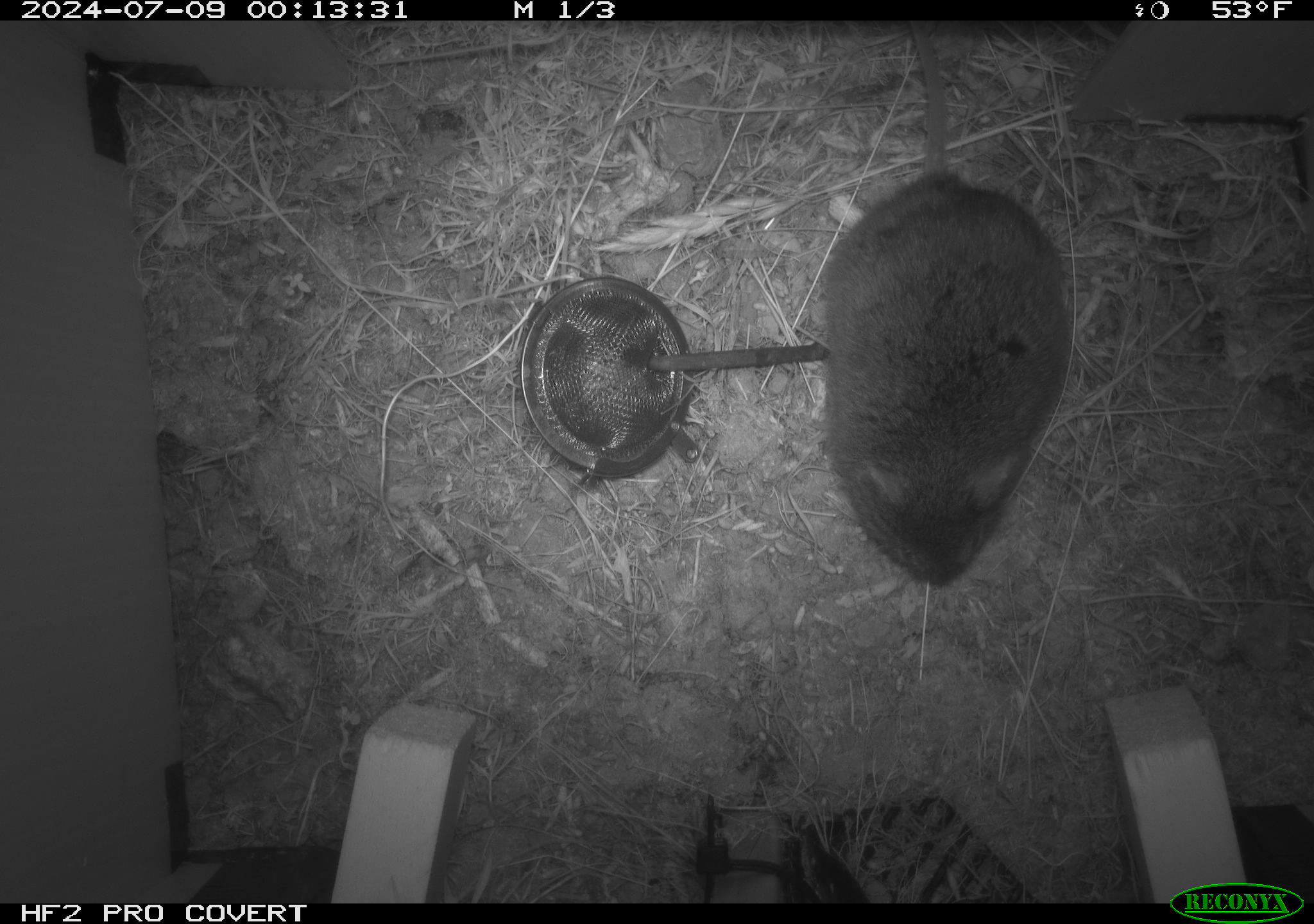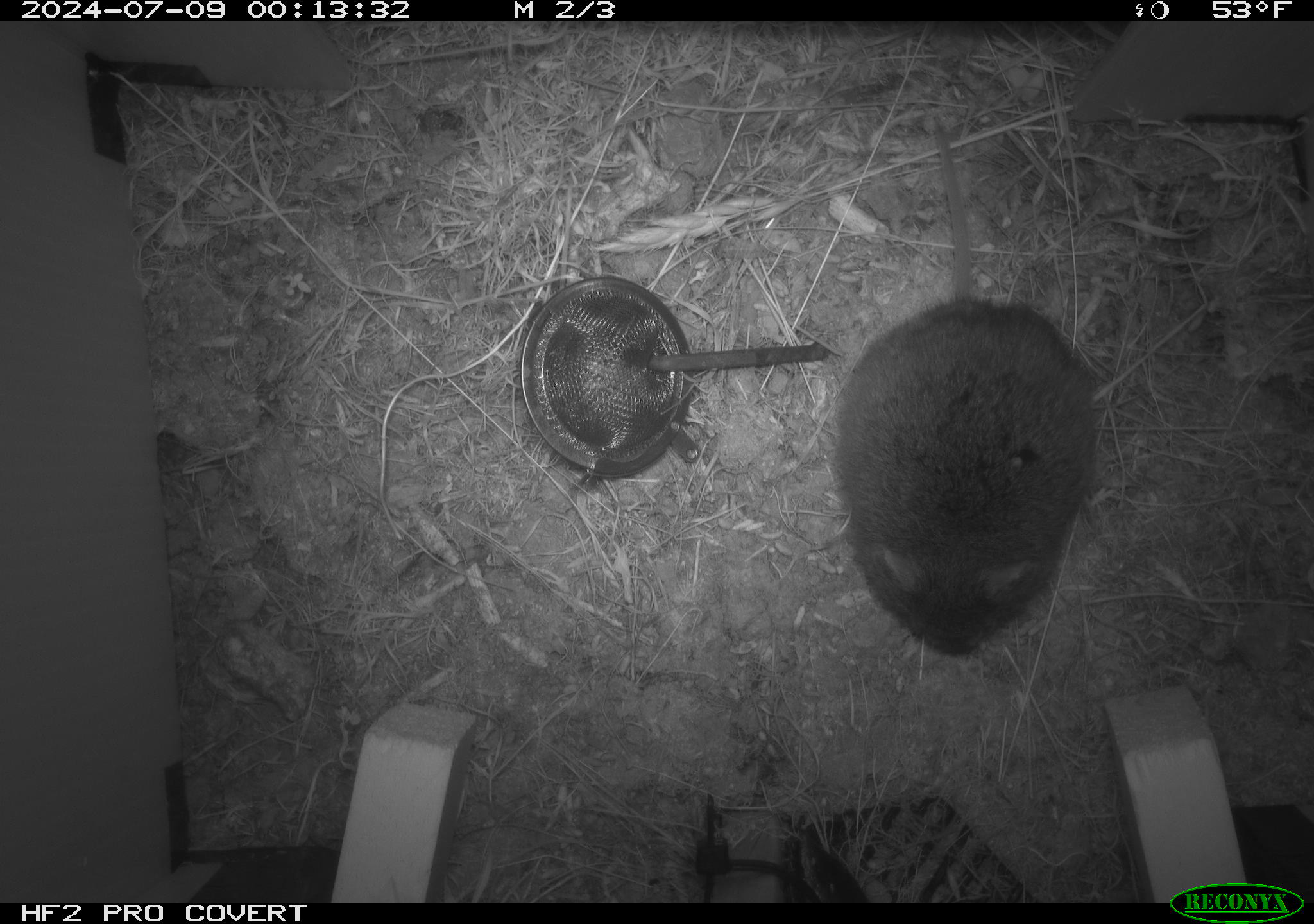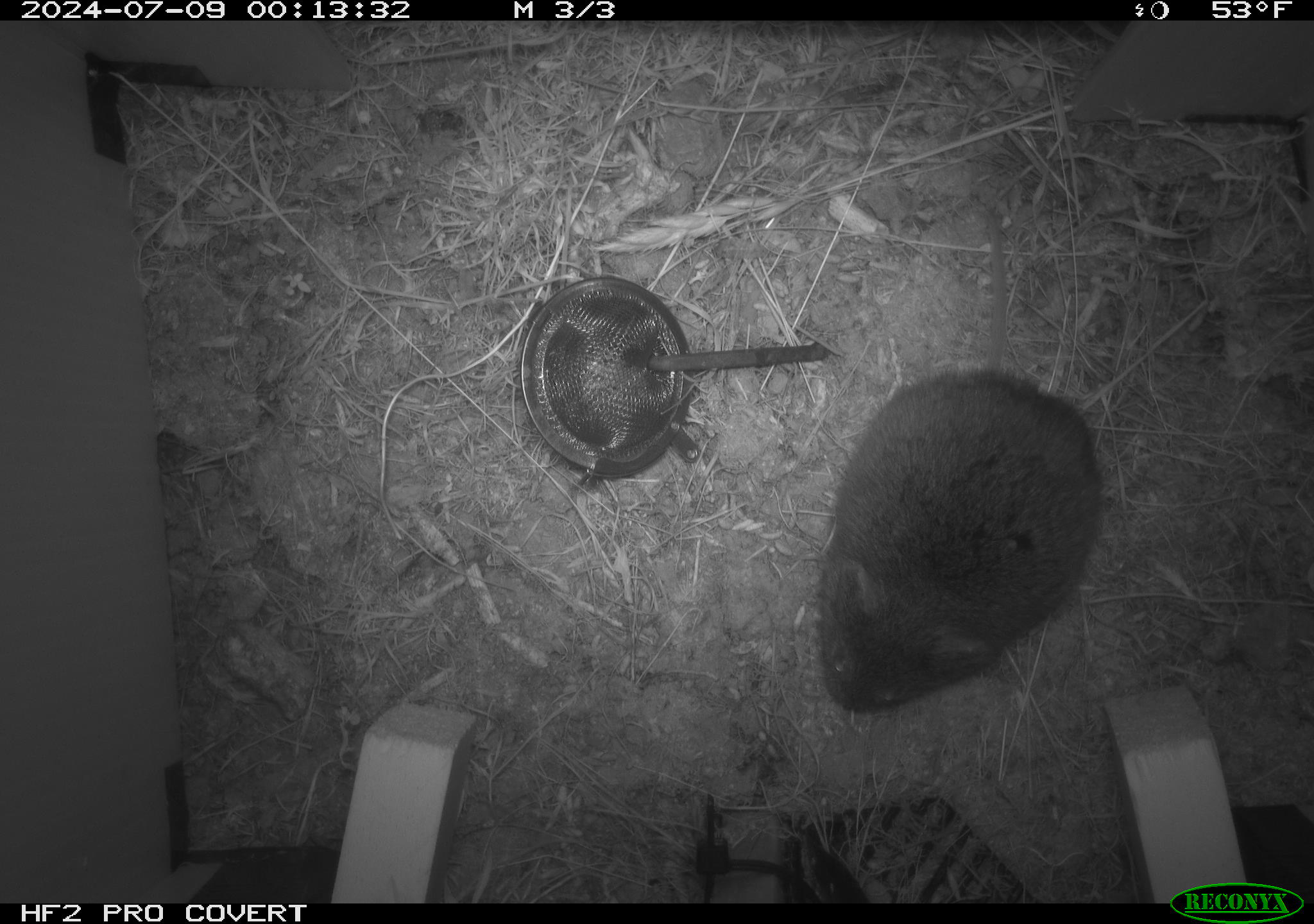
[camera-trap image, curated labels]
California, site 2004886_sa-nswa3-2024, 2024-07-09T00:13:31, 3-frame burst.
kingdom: Animalia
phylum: Chordata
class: Mammalia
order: Rodentia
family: Cricetidae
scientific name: Arvicolinae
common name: voles, lemmings, and muskrats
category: arvicolinae subfamily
Arvicolinae subfamily (voles, lemmings, and muskrats) (Arvicolinae).